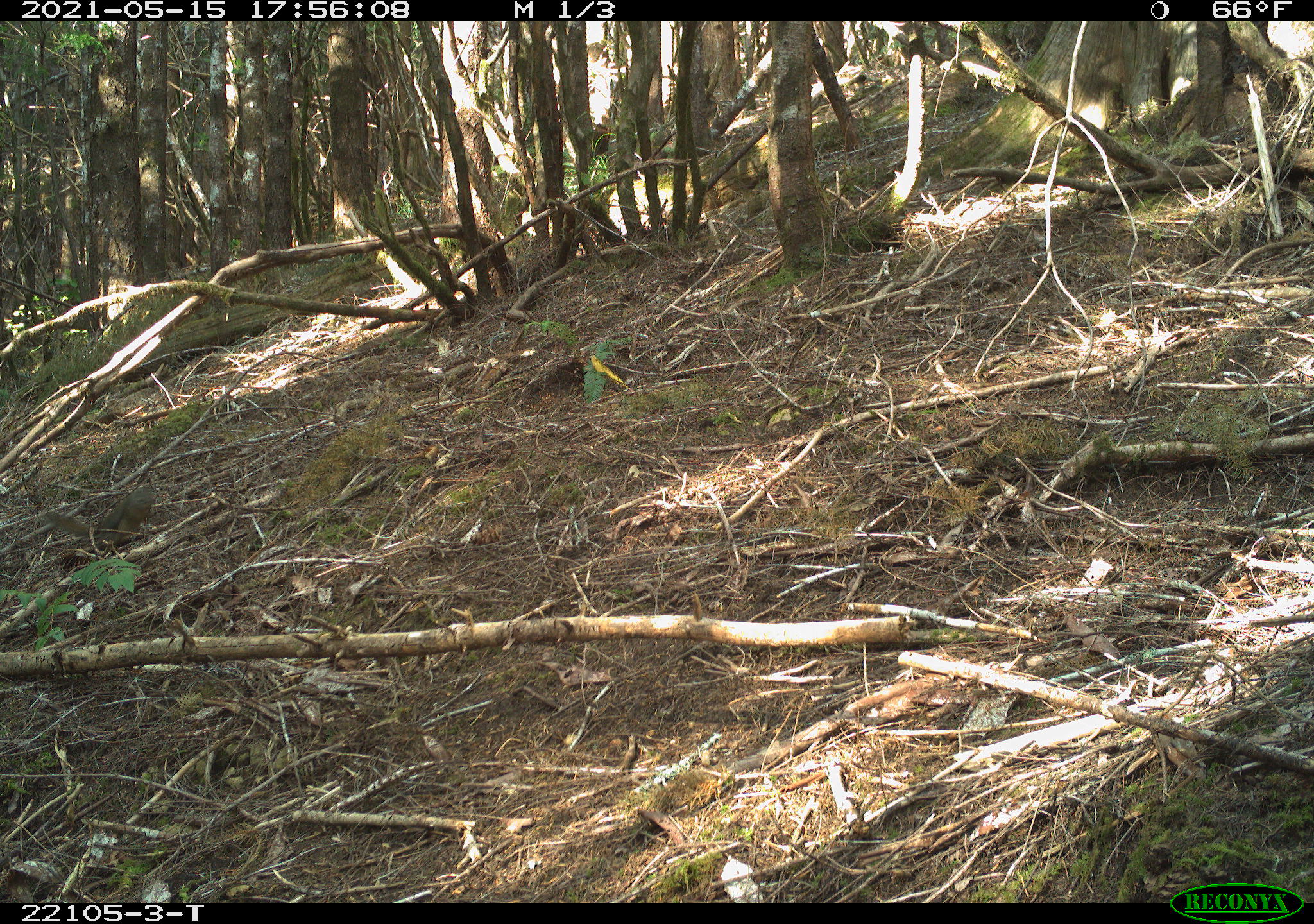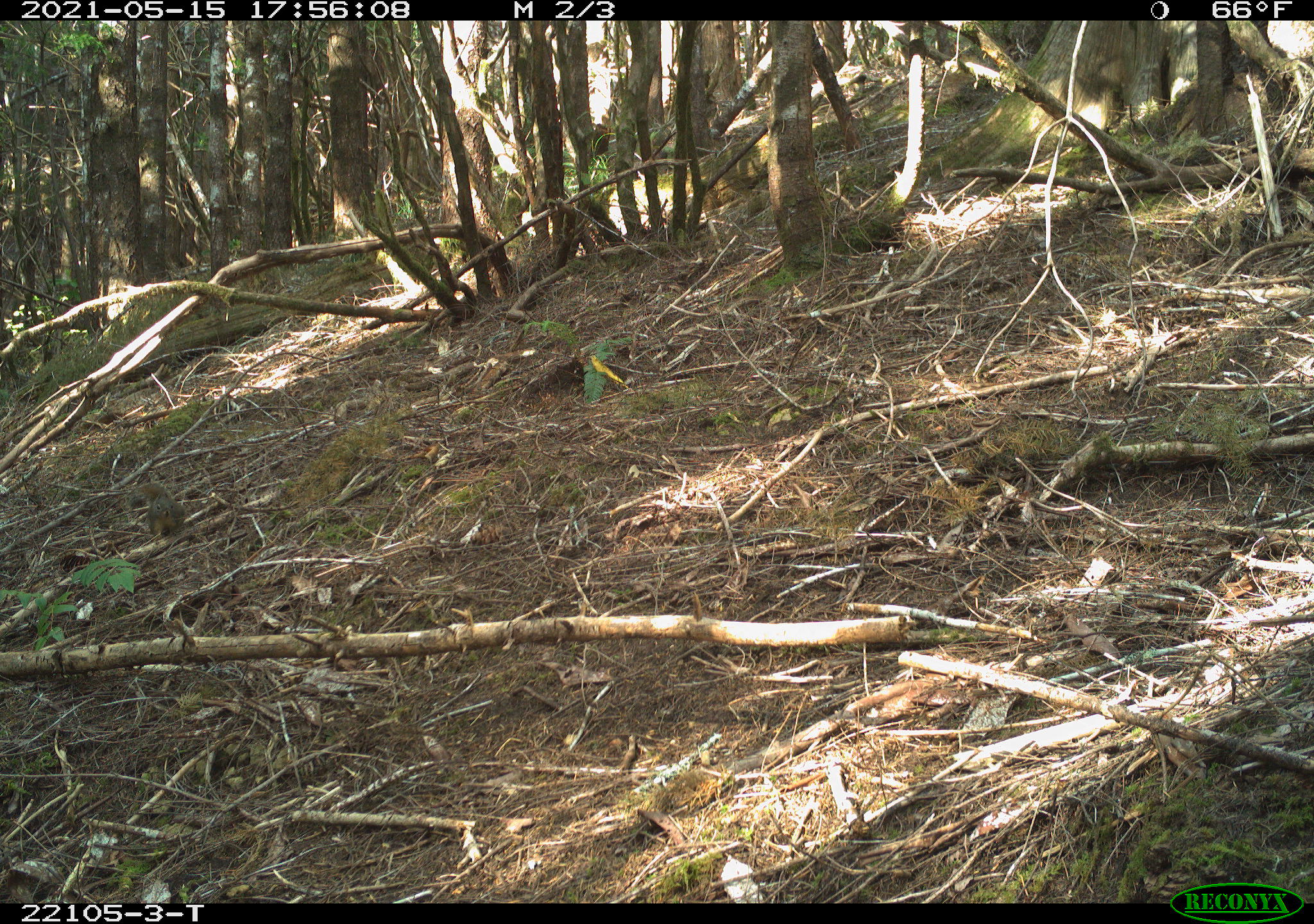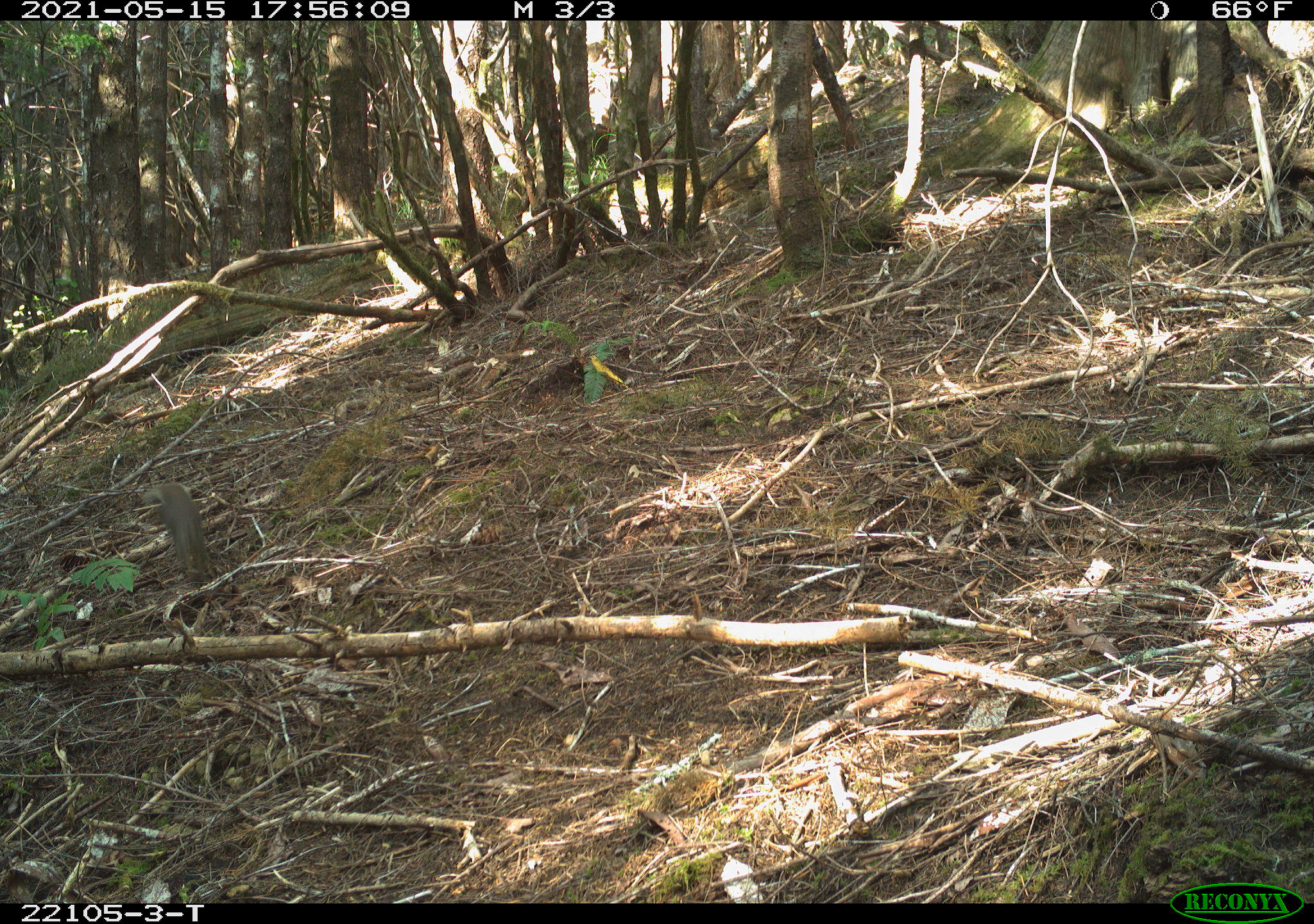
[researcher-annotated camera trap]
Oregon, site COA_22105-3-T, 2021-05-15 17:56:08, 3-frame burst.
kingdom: Animalia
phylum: Chordata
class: Mammalia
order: Rodentia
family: Sciuridae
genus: Tamiasciurus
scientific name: Tamiasciurus douglasii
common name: douglas squirrel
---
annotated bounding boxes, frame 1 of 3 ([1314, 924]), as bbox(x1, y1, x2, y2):
douglas squirrel: bbox(24, 465, 181, 568)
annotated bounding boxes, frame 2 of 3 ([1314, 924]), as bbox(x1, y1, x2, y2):
douglas squirrel: bbox(104, 467, 205, 559)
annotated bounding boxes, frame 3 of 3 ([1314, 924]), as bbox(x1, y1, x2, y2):
douglas squirrel: bbox(117, 460, 230, 597)